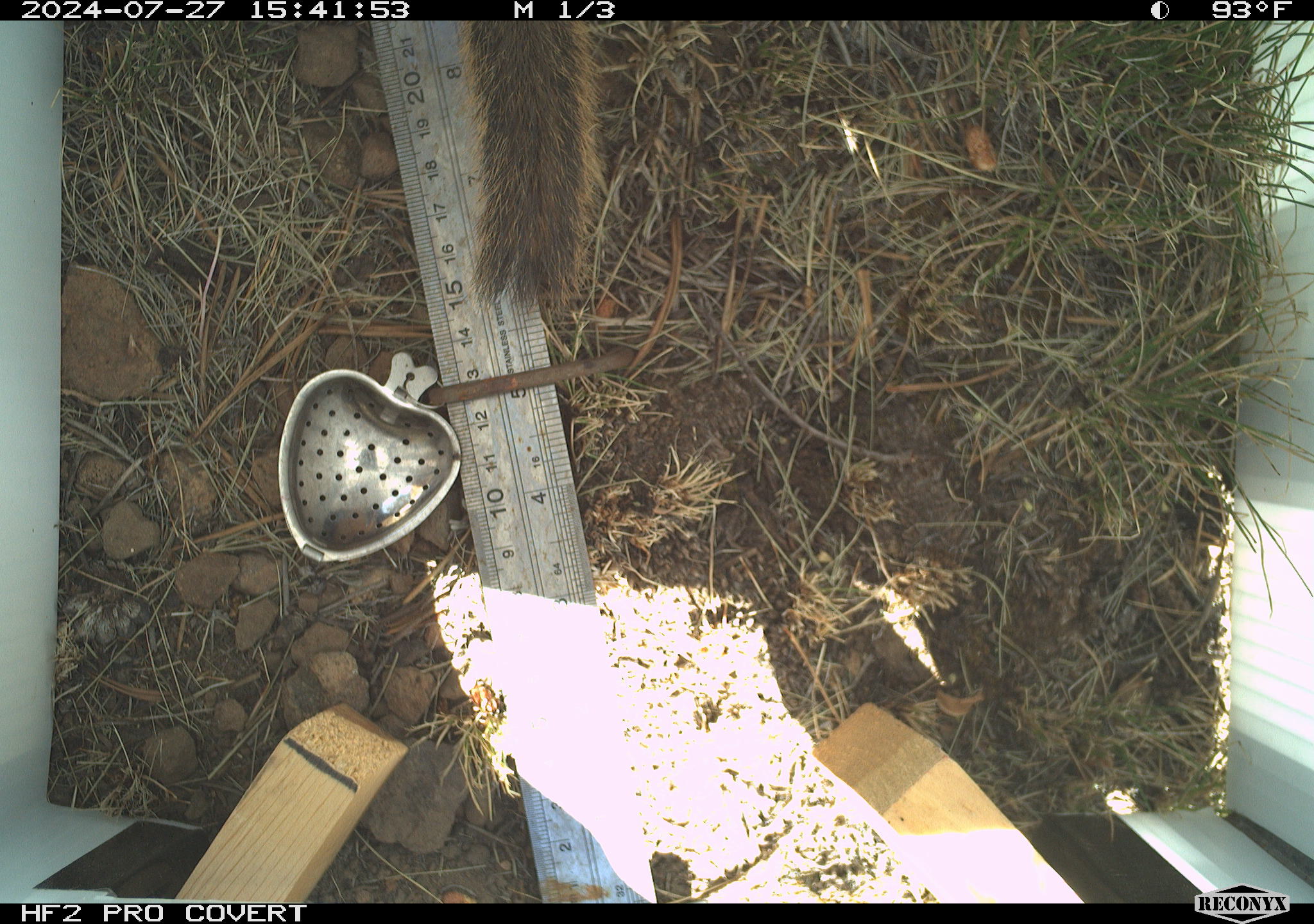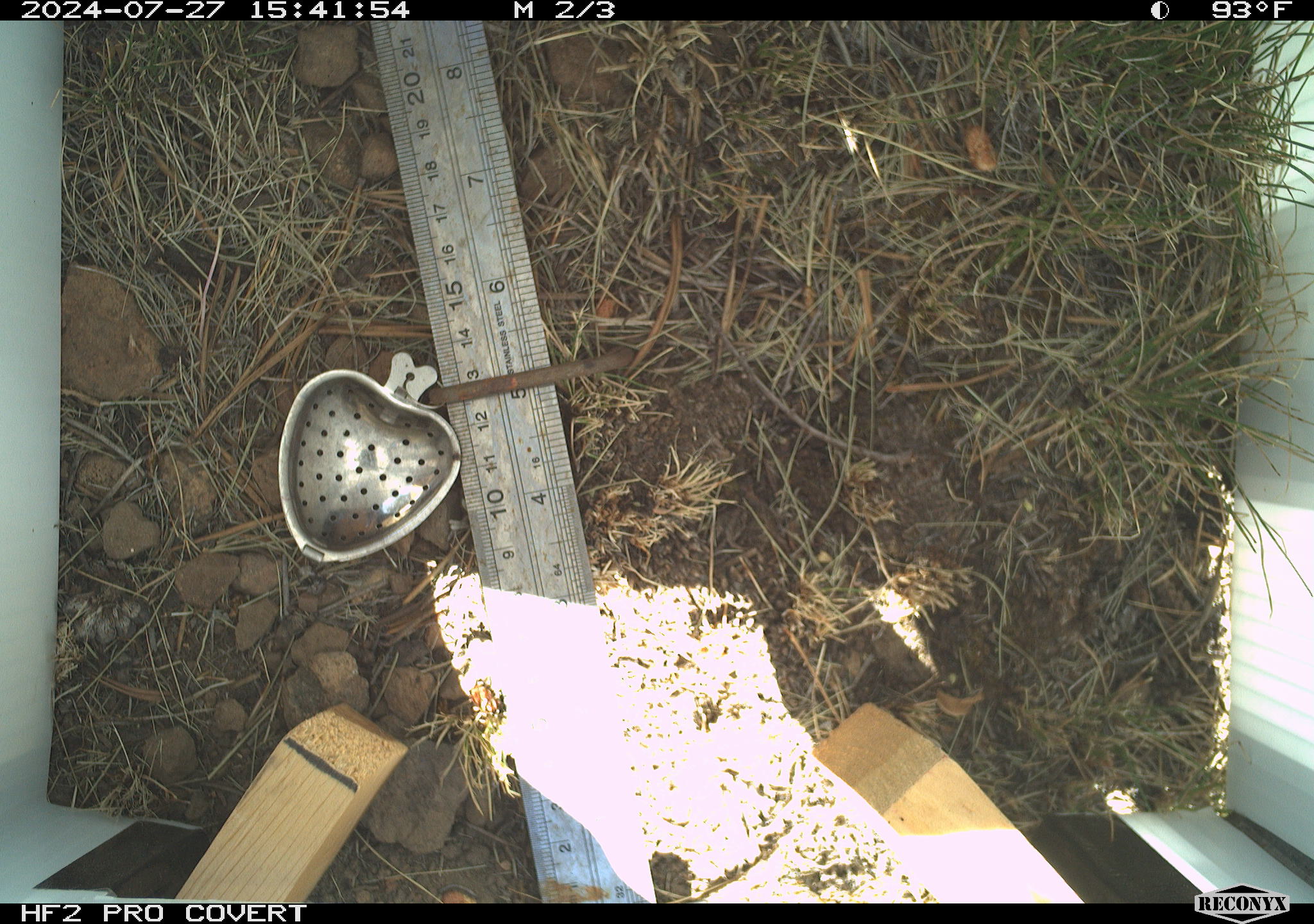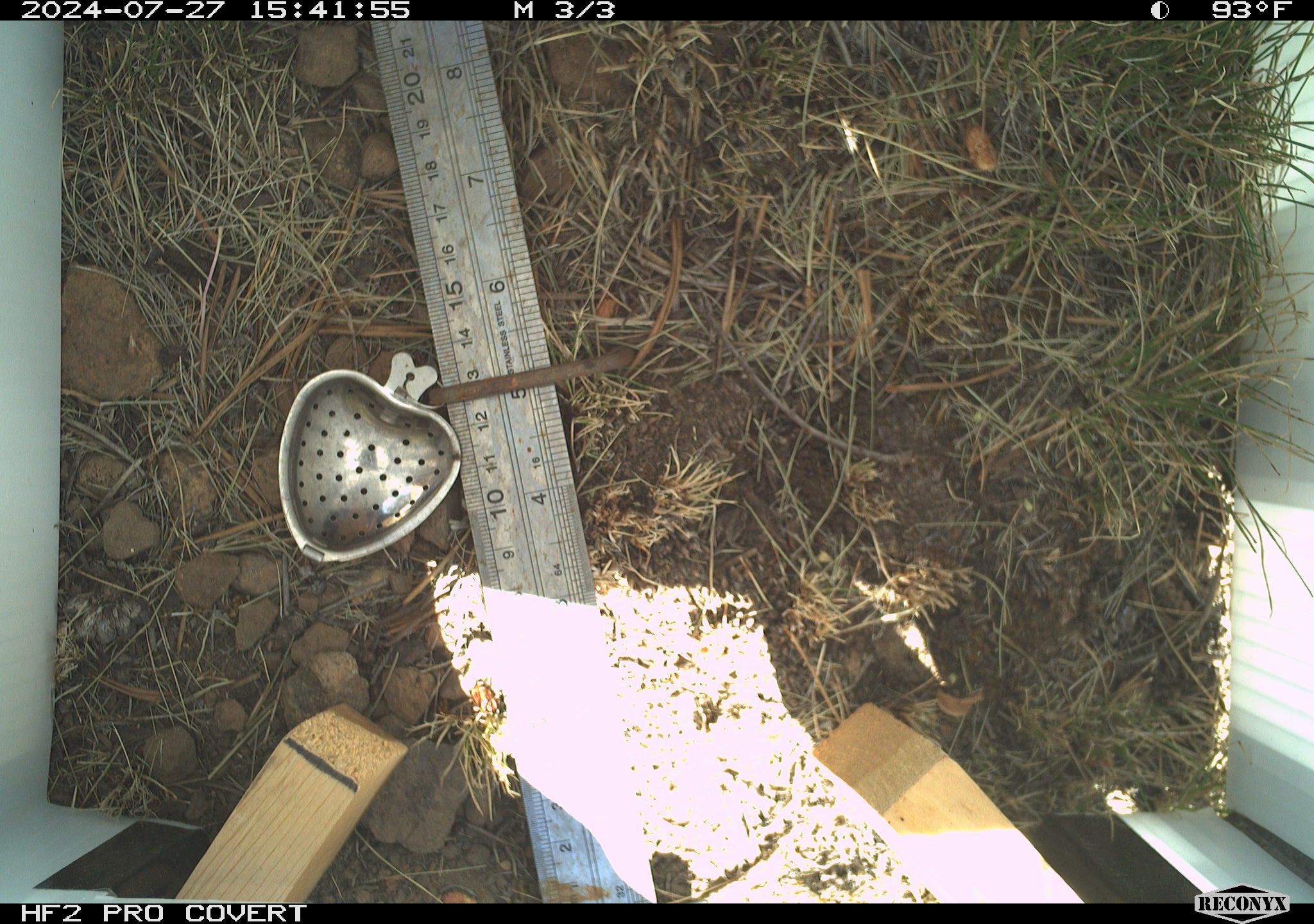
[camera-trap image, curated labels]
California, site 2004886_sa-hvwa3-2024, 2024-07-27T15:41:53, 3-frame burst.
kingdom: Animalia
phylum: Chordata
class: Mammalia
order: Rodentia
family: Sciuridae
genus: Callospermophilus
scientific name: Callospermophilus lateralis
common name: golden mantled ground squirrel